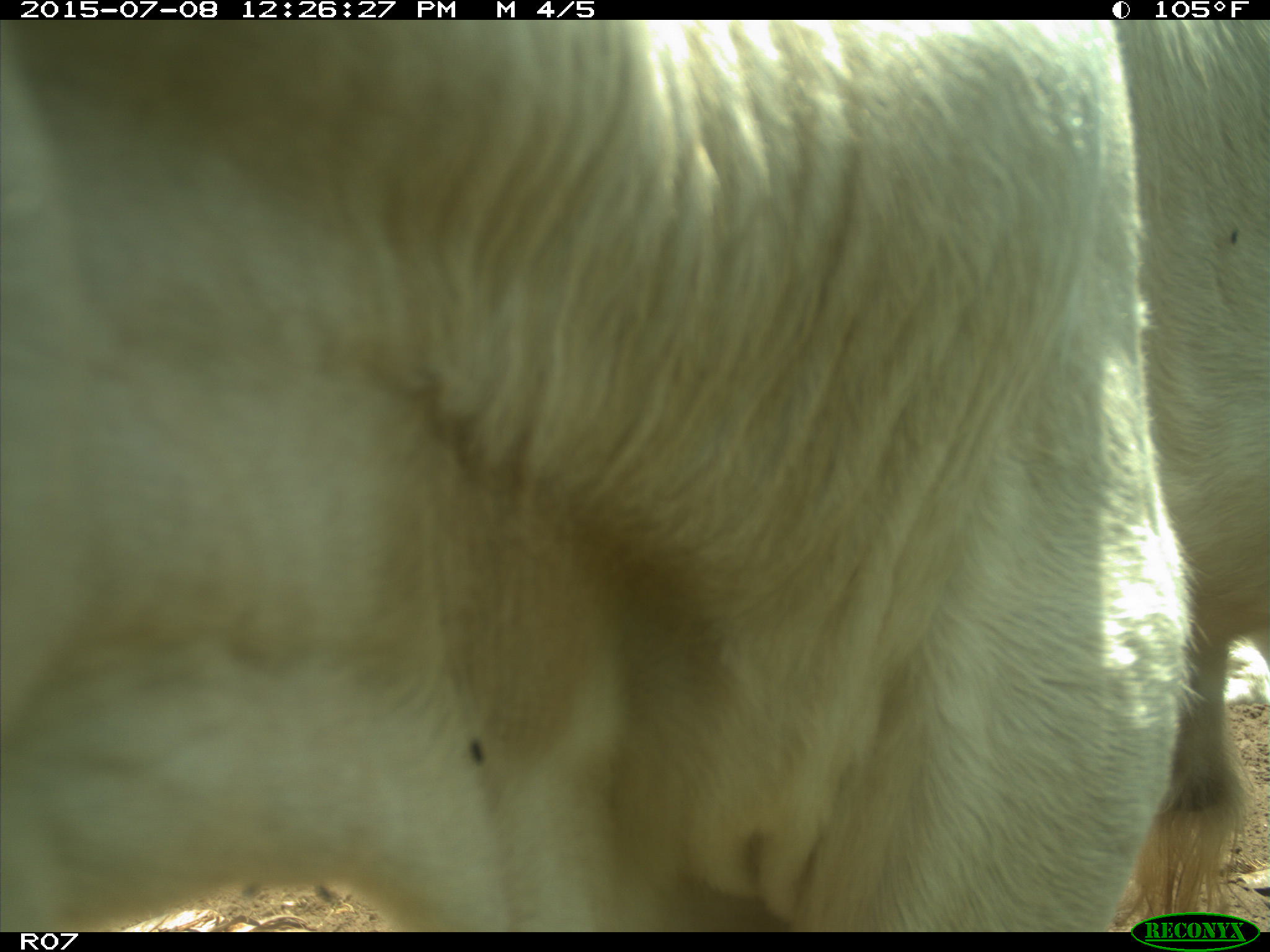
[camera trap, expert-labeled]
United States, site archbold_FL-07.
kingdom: Animalia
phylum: Chordata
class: Mammalia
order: Artiodactyla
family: Bovidae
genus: Bos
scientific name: Bos taurus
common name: domestic cow